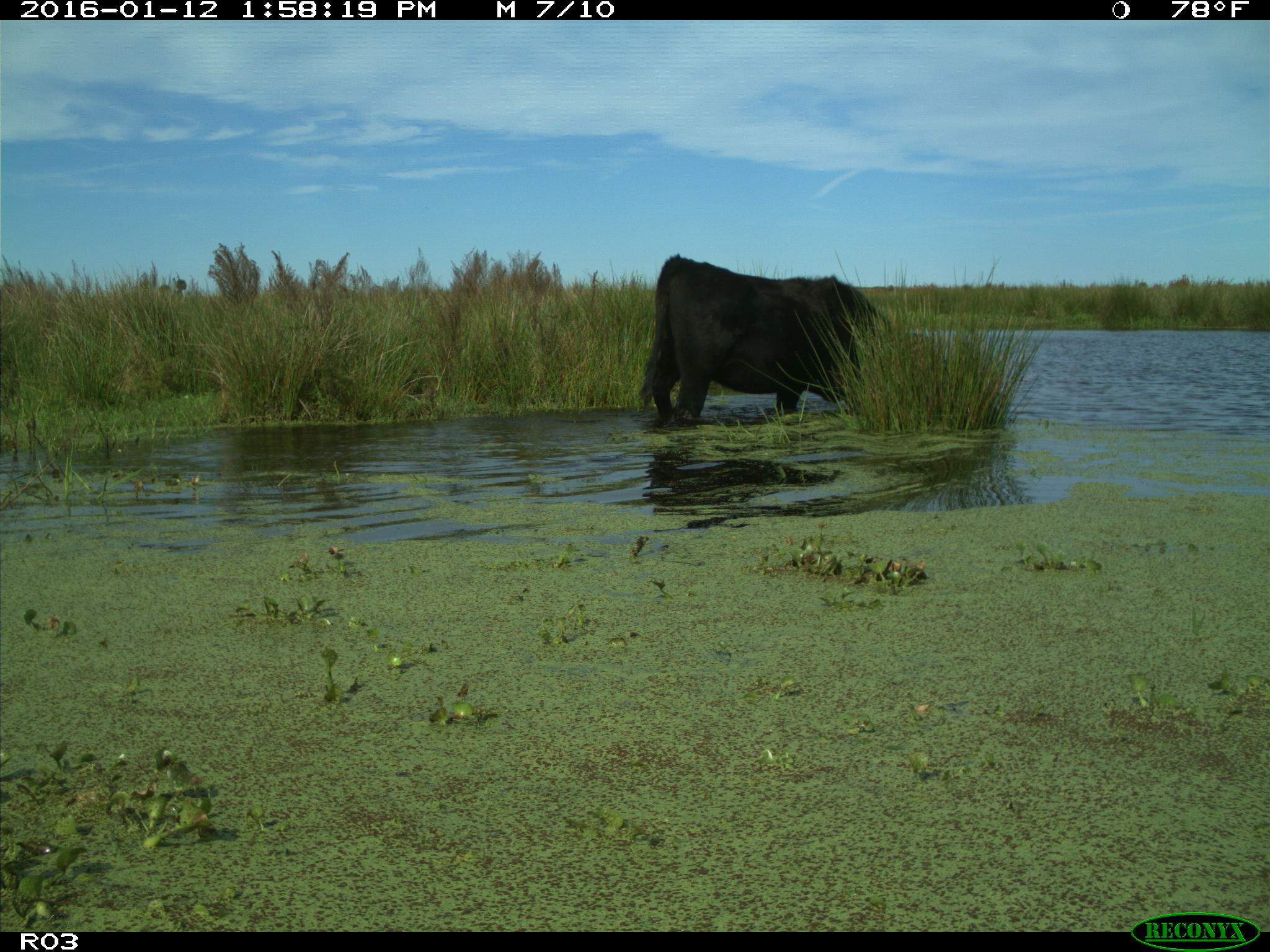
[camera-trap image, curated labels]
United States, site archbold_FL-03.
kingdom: Animalia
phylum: Chordata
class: Mammalia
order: Artiodactyla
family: Bovidae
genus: Bos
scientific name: Bos taurus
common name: domestic cow